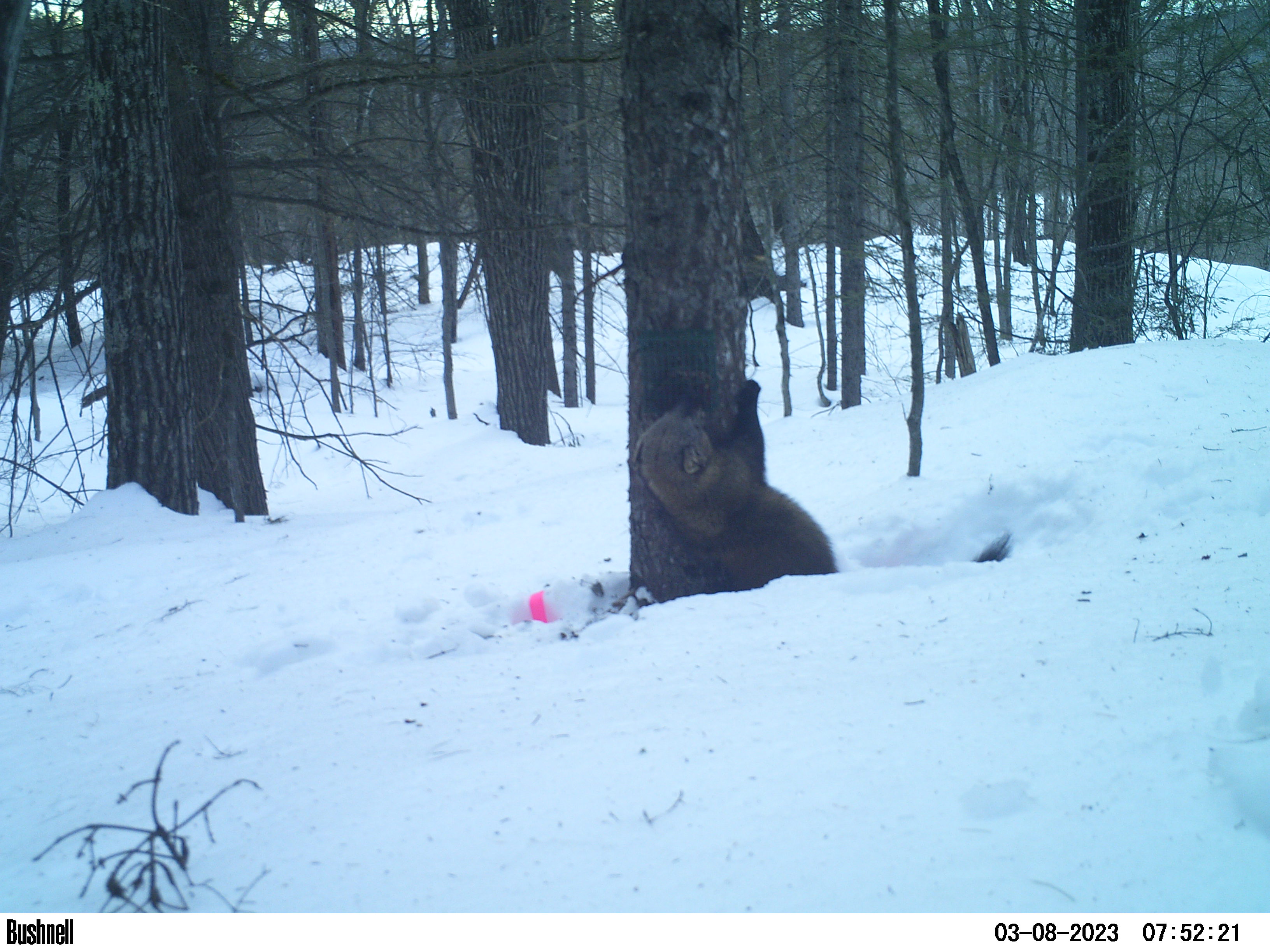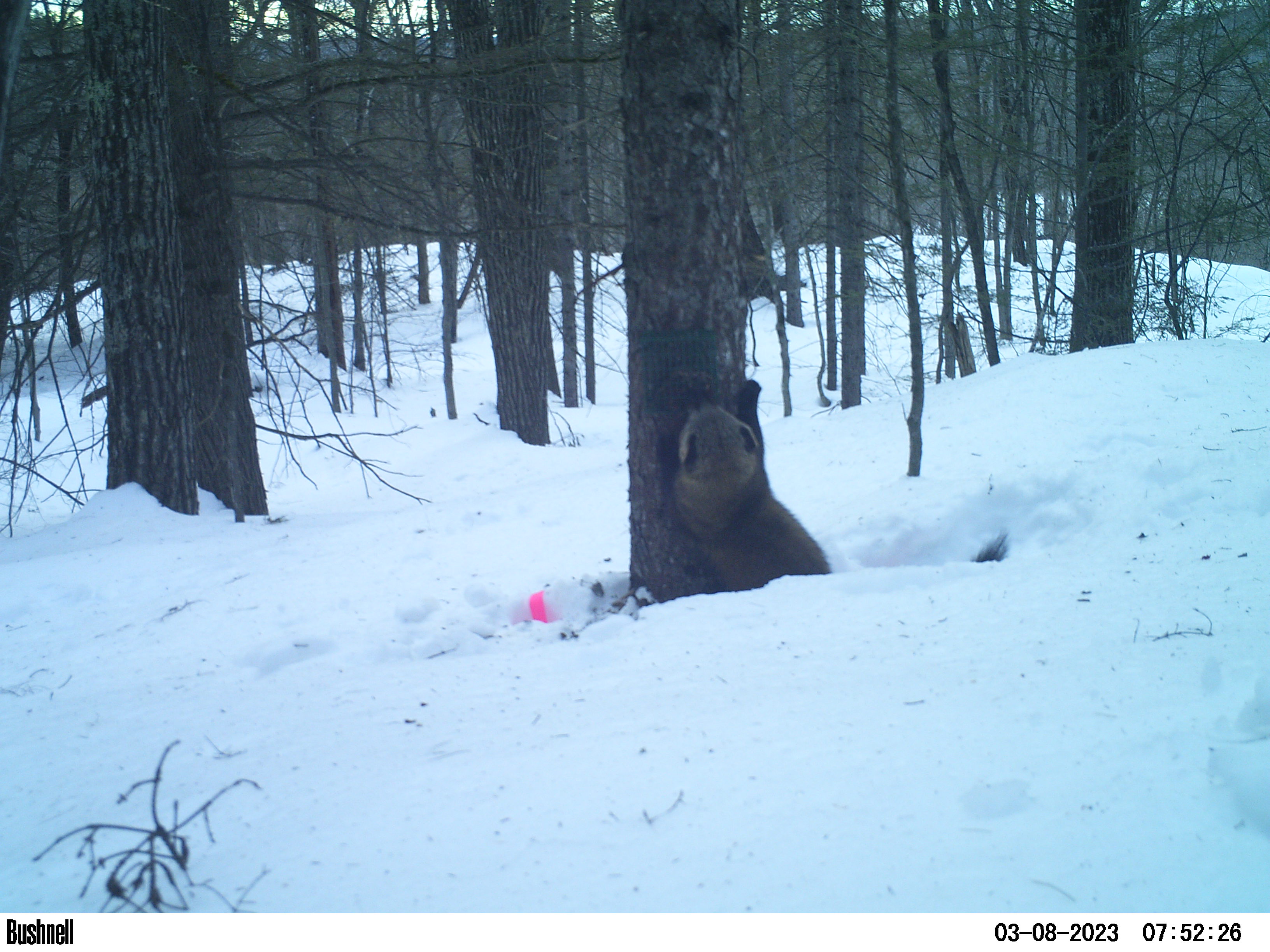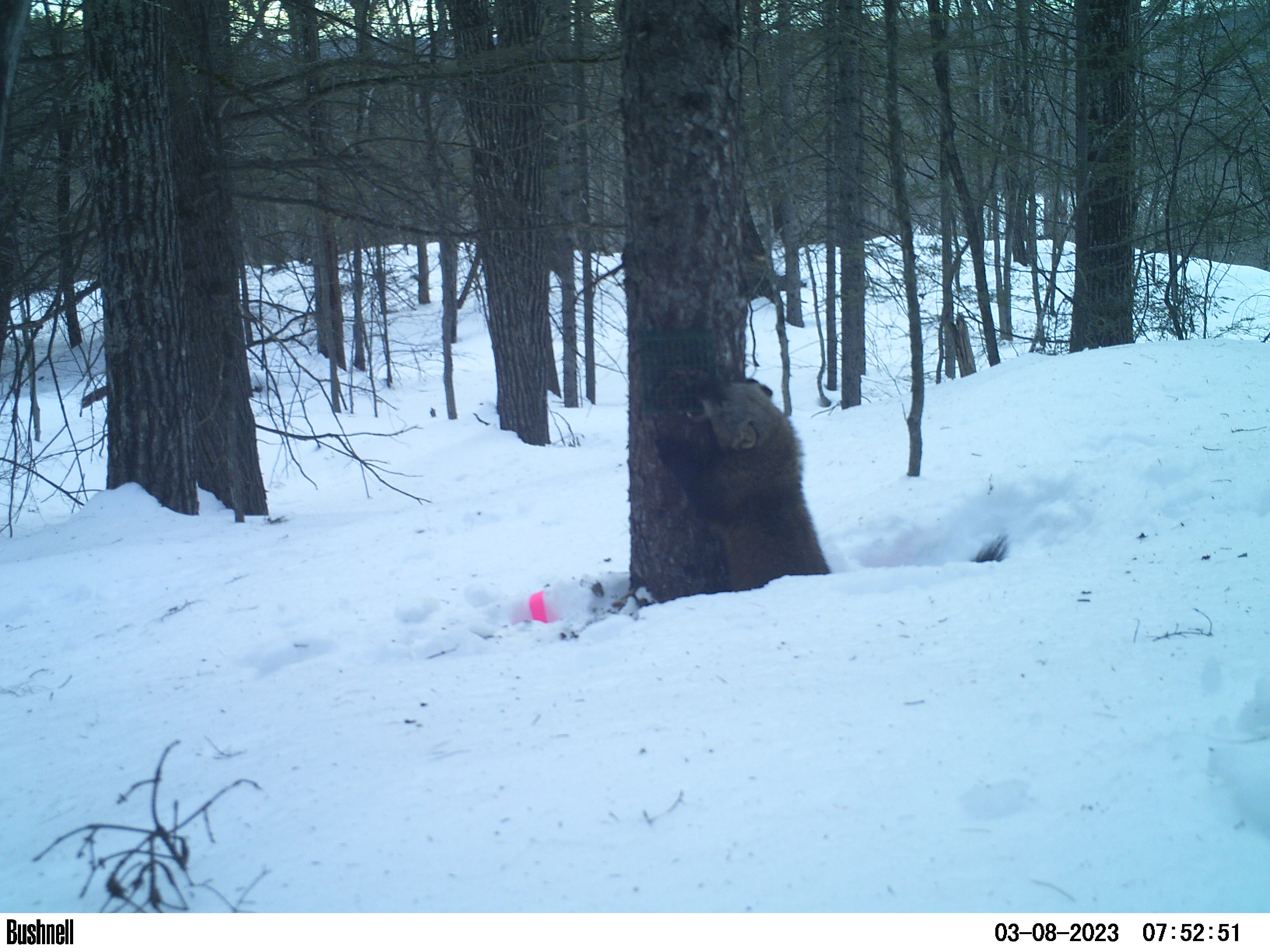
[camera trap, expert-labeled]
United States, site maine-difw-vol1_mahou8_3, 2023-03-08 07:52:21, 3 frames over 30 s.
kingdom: Animalia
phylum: Chordata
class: Mammalia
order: Carnivora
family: Mustelidae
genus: Pekania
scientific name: Pekania pennanti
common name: fisher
Fisher (Pekania pennanti).